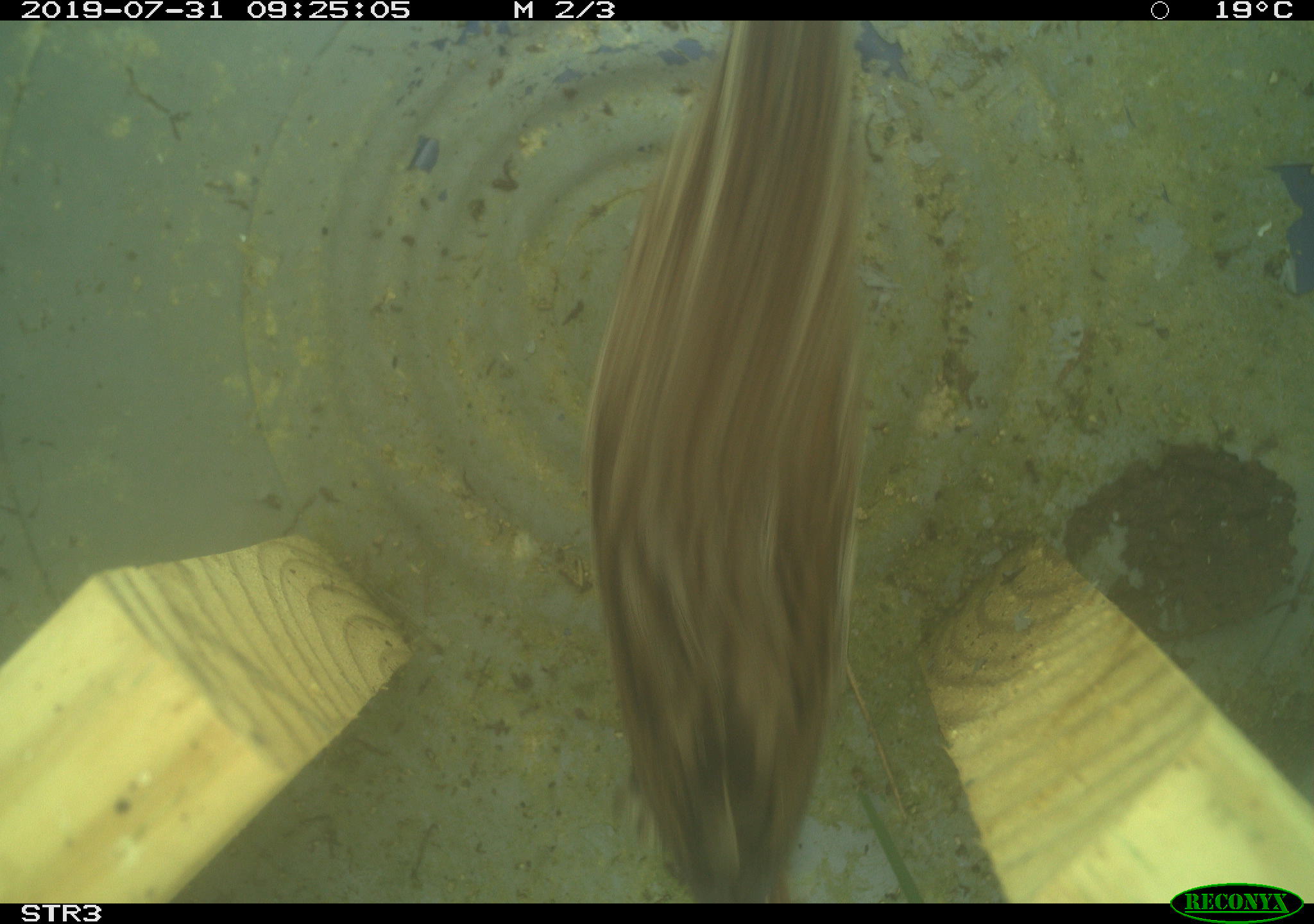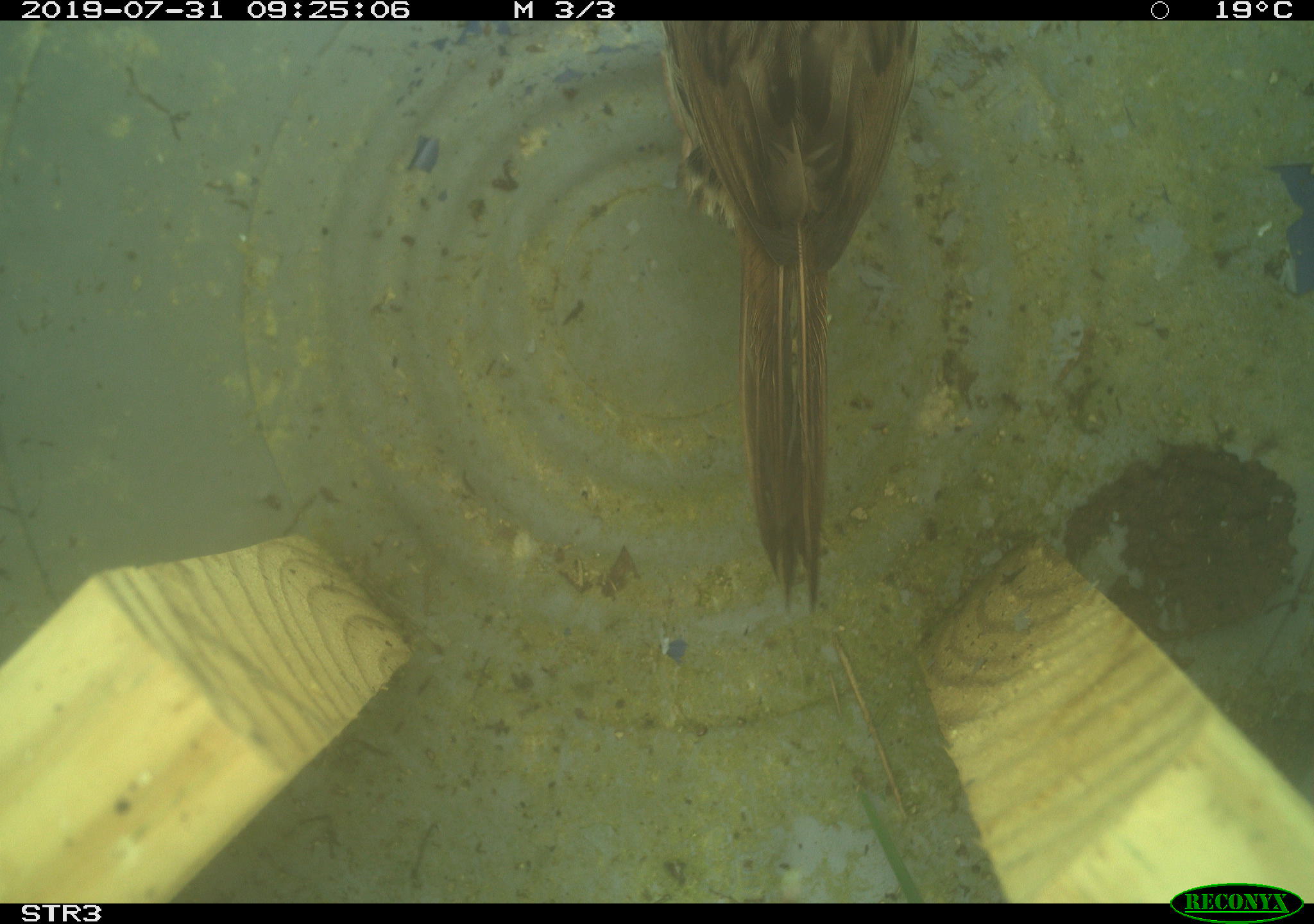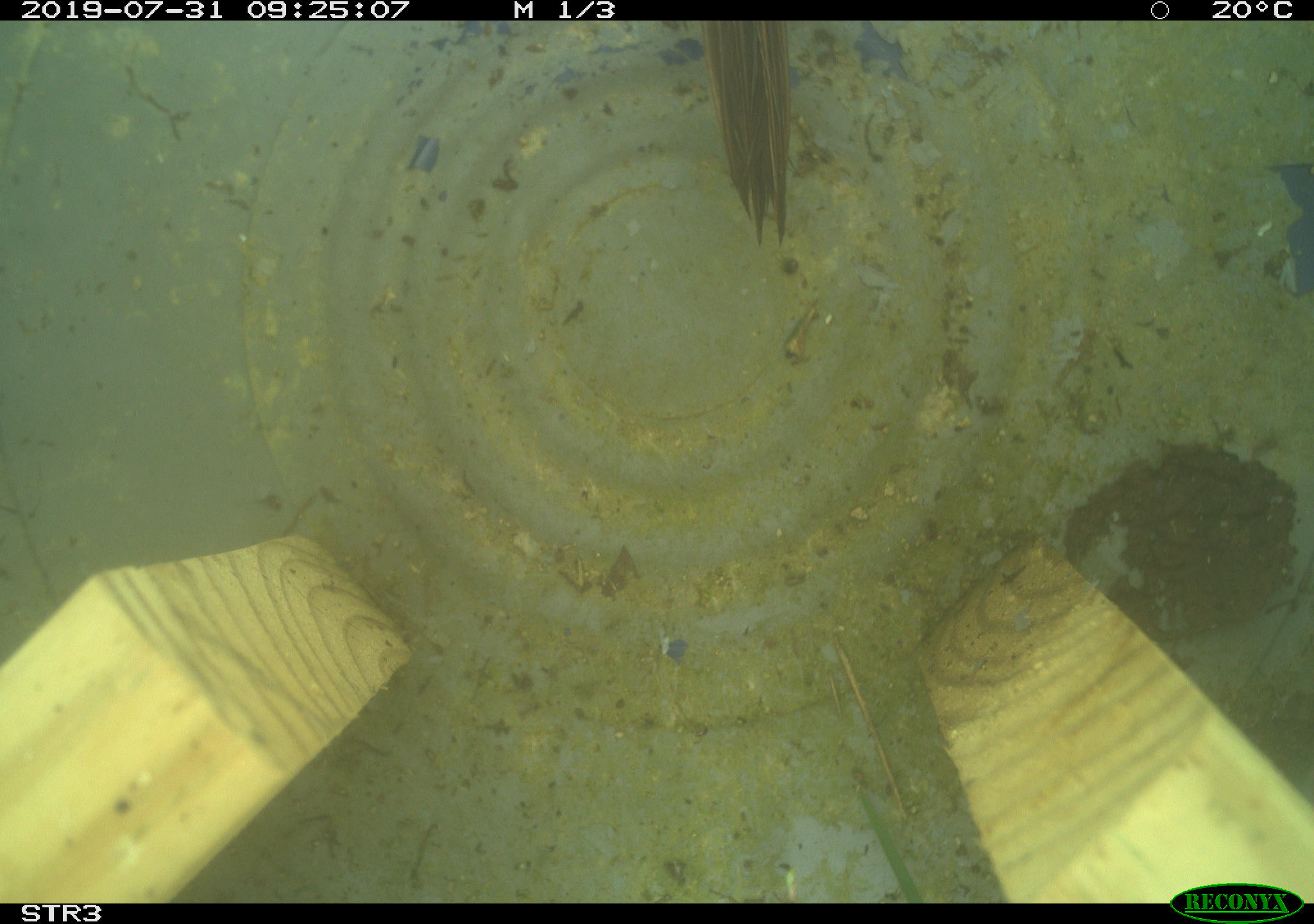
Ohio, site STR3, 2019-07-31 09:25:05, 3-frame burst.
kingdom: Animalia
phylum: Chordata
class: Aves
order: Passeriformes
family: Passerellidae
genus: Melospiza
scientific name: Melospiza melodia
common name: song sparrow